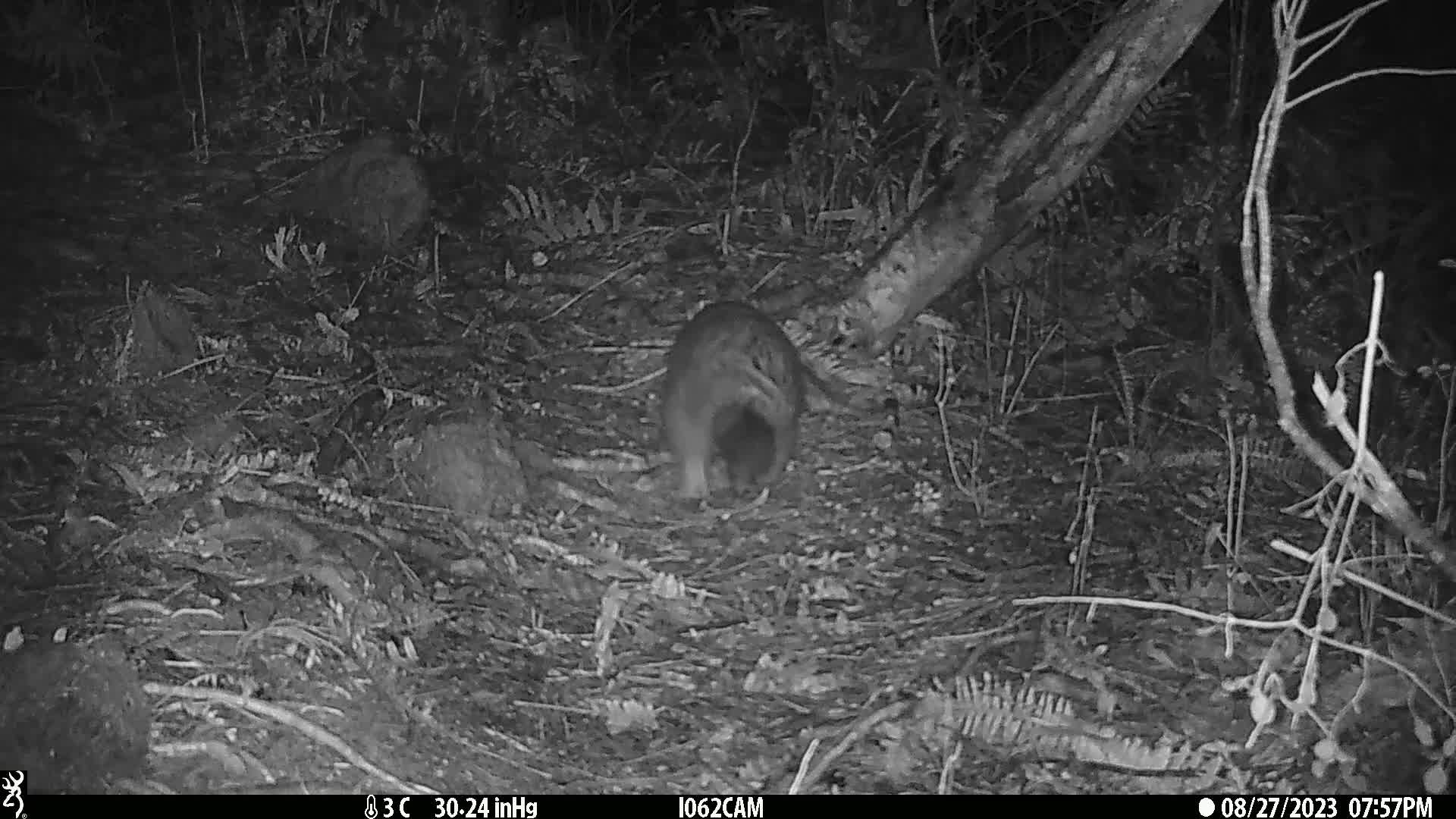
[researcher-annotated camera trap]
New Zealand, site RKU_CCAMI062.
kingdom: Animalia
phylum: Chordata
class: Mammalia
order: Diprotodontia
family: Phalangeridae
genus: Trichosurus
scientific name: Trichosurus vulpecula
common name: common brushtail possum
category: possum